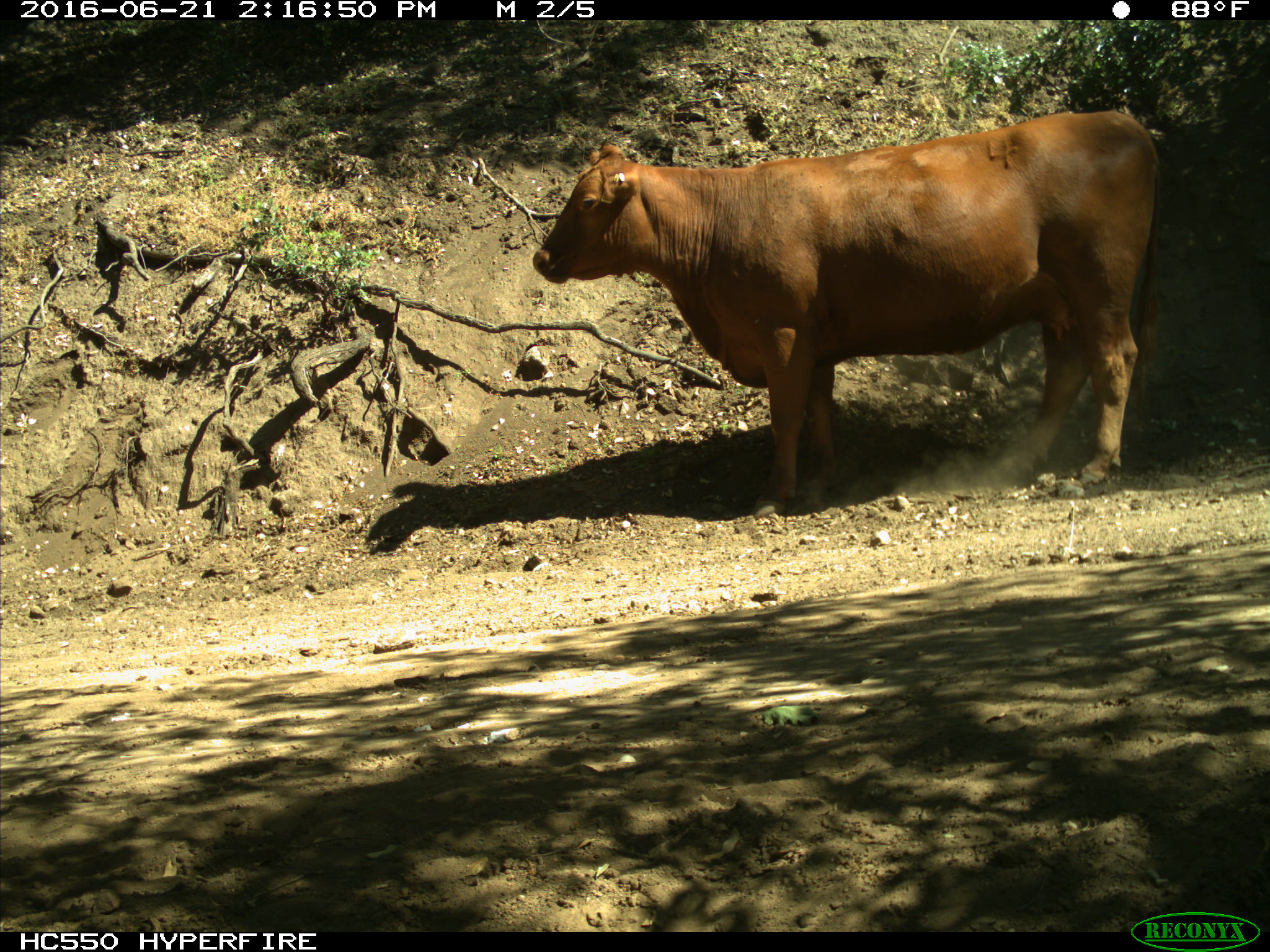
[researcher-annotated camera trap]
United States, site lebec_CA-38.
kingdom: Animalia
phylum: Chordata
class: Mammalia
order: Artiodactyla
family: Bovidae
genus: Bos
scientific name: Bos taurus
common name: domestic cow